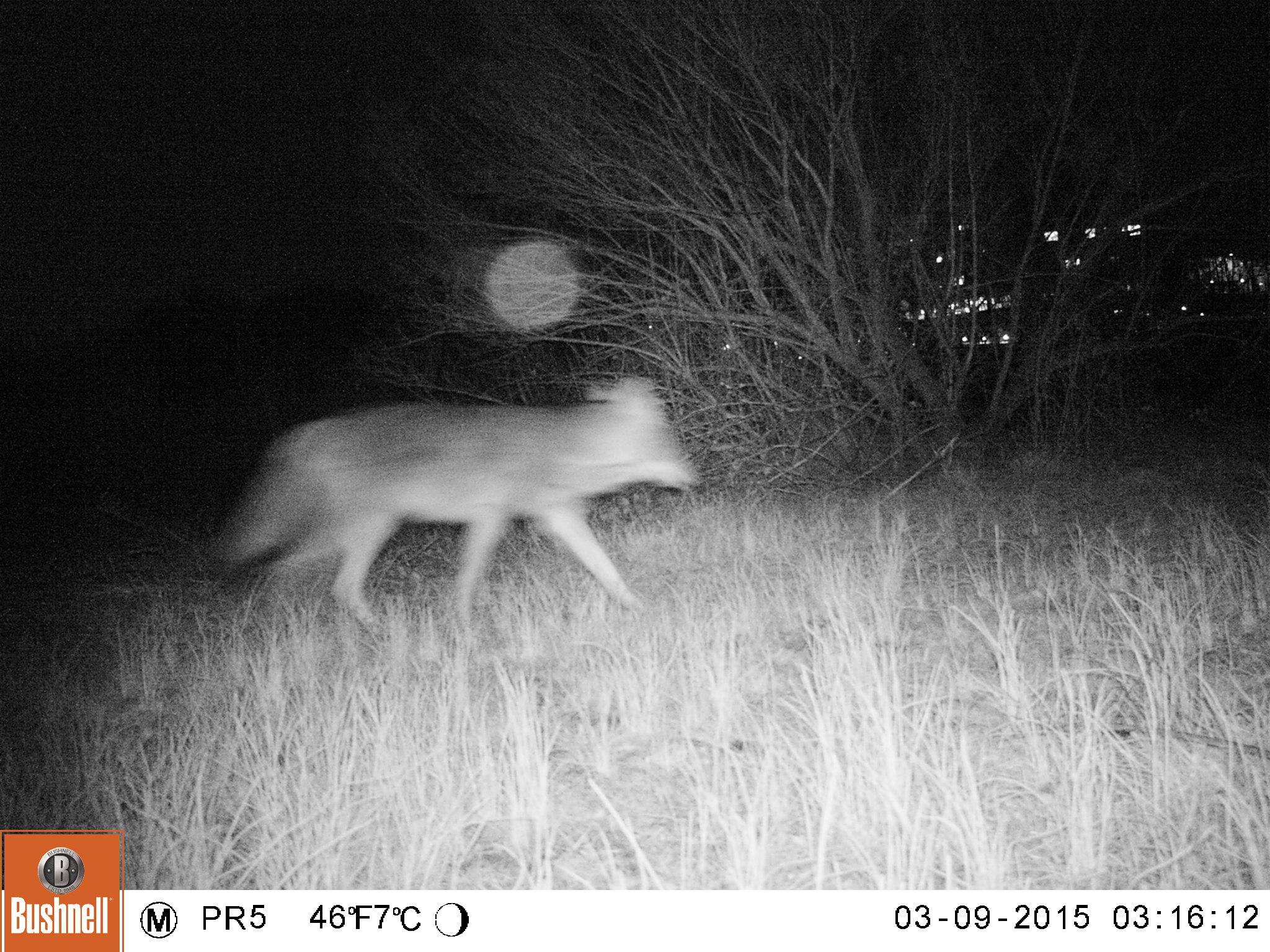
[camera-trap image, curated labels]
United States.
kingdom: Animalia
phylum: Chordata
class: Mammalia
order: Carnivora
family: Canidae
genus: Canis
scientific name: Canis latrans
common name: coyote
Coyote (Canis latrans).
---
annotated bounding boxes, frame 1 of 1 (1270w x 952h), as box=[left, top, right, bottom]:
Coyote: box=[210, 362, 710, 643]